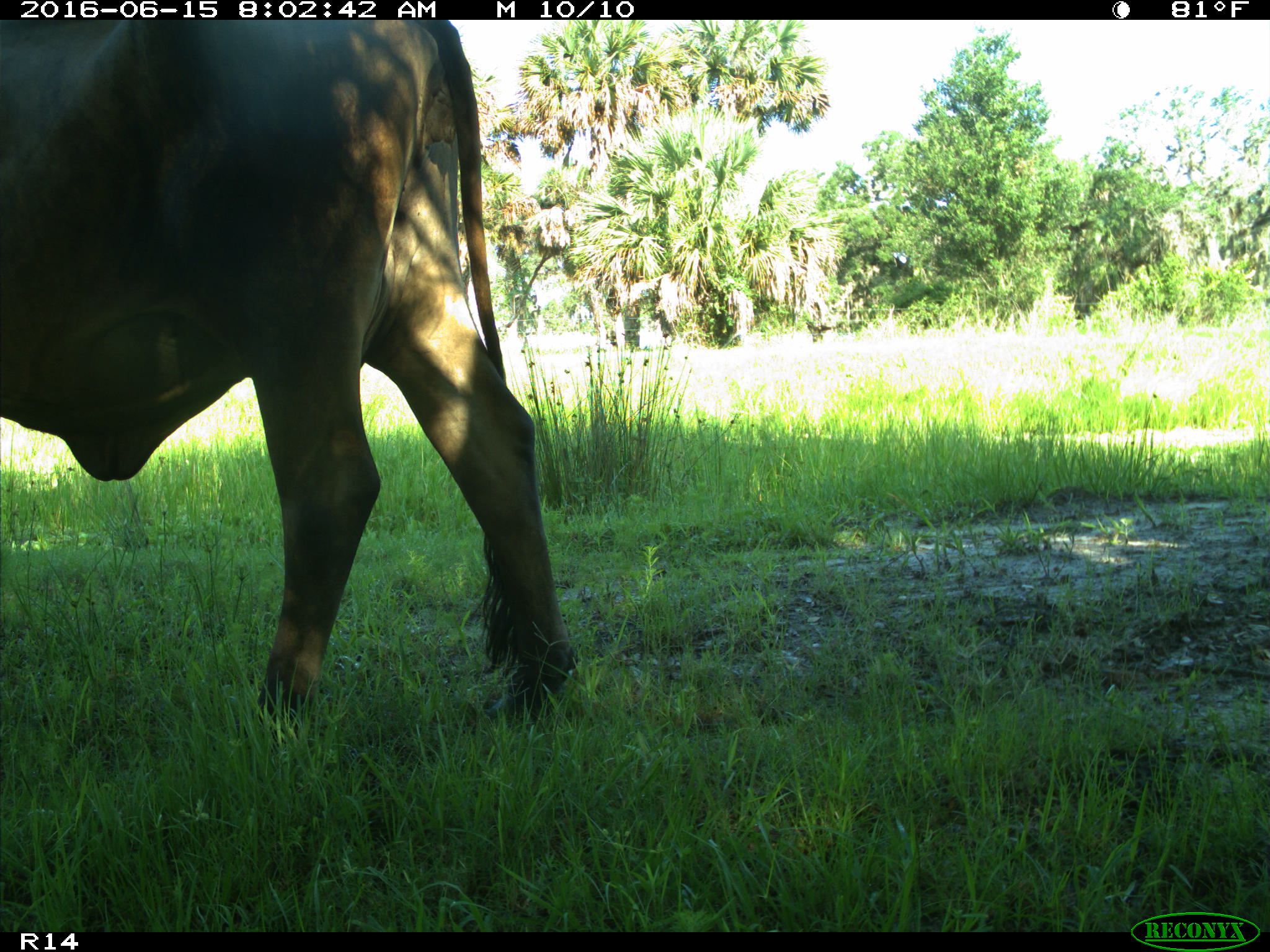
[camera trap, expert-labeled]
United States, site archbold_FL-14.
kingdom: Animalia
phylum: Chordata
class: Mammalia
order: Artiodactyla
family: Bovidae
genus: Bos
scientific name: Bos taurus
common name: domestic cow